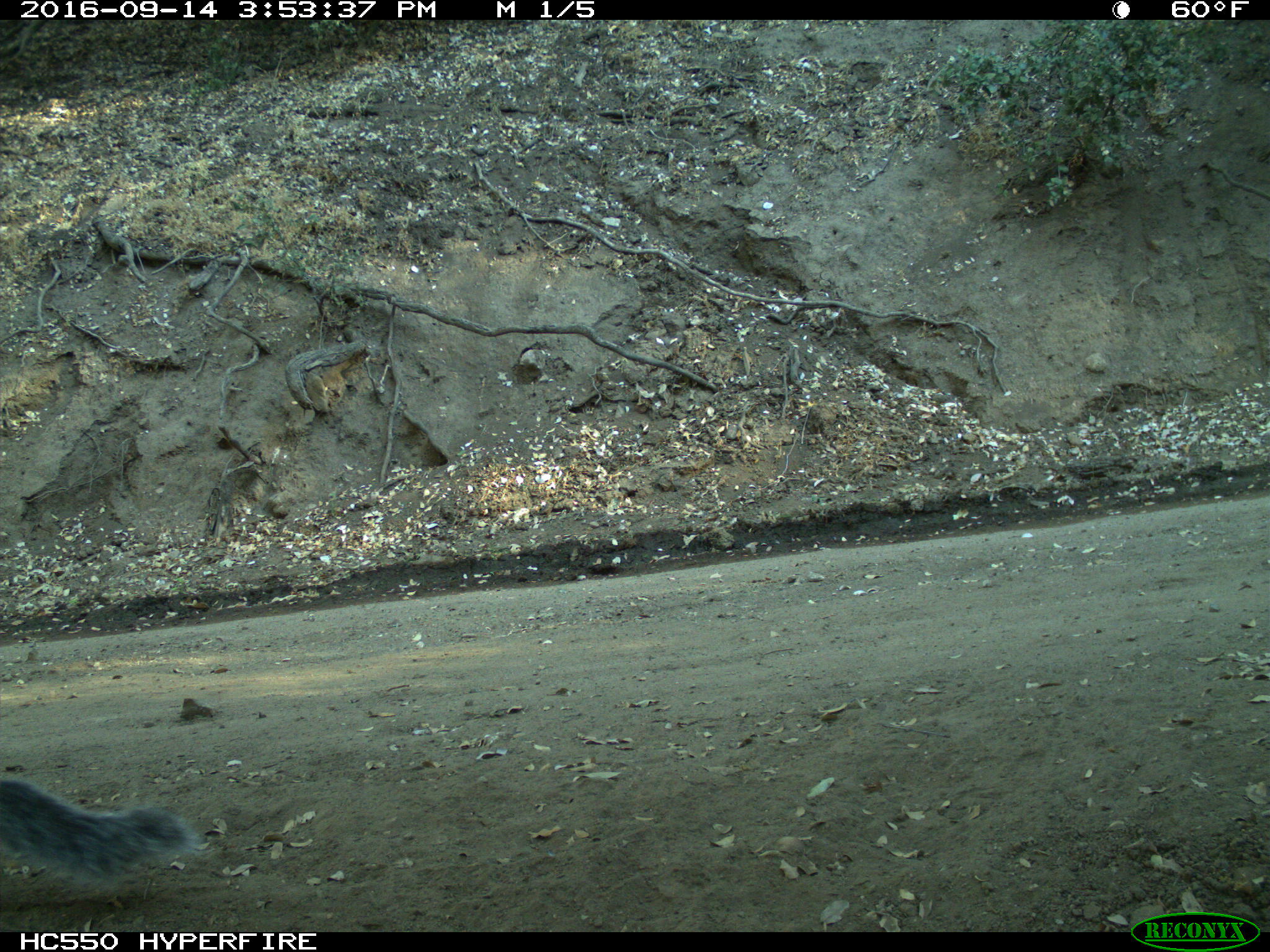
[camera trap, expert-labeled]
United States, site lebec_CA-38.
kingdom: Animalia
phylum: Chordata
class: Mammalia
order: Rodentia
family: Sciuridae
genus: Sciurus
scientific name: Sciurus carolinensis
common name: eastern gray squirrel